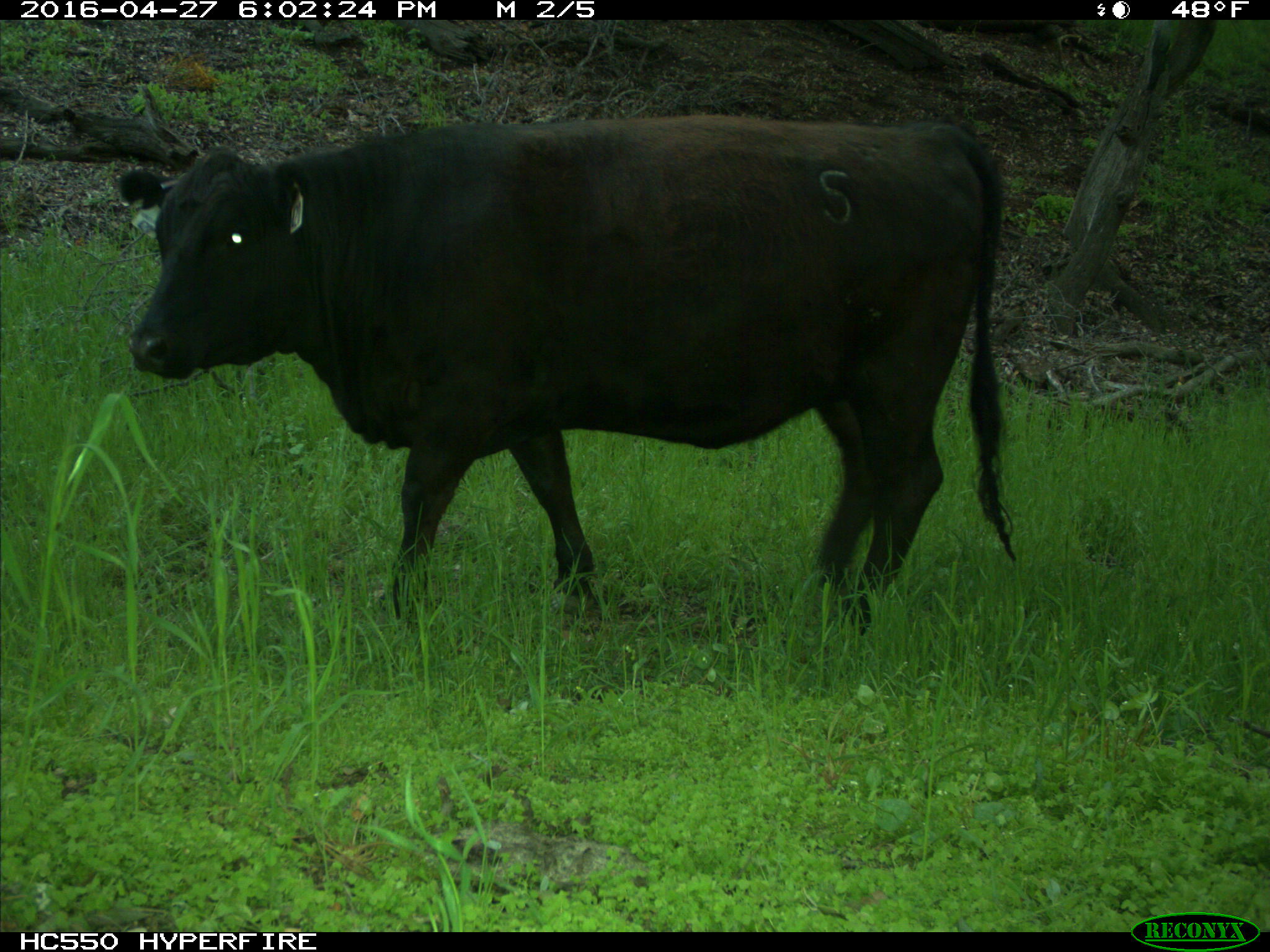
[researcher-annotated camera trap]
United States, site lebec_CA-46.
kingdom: Animalia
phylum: Chordata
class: Mammalia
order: Artiodactyla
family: Bovidae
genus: Bos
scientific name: Bos taurus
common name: domestic cow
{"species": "Bos taurus (domestic cow)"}